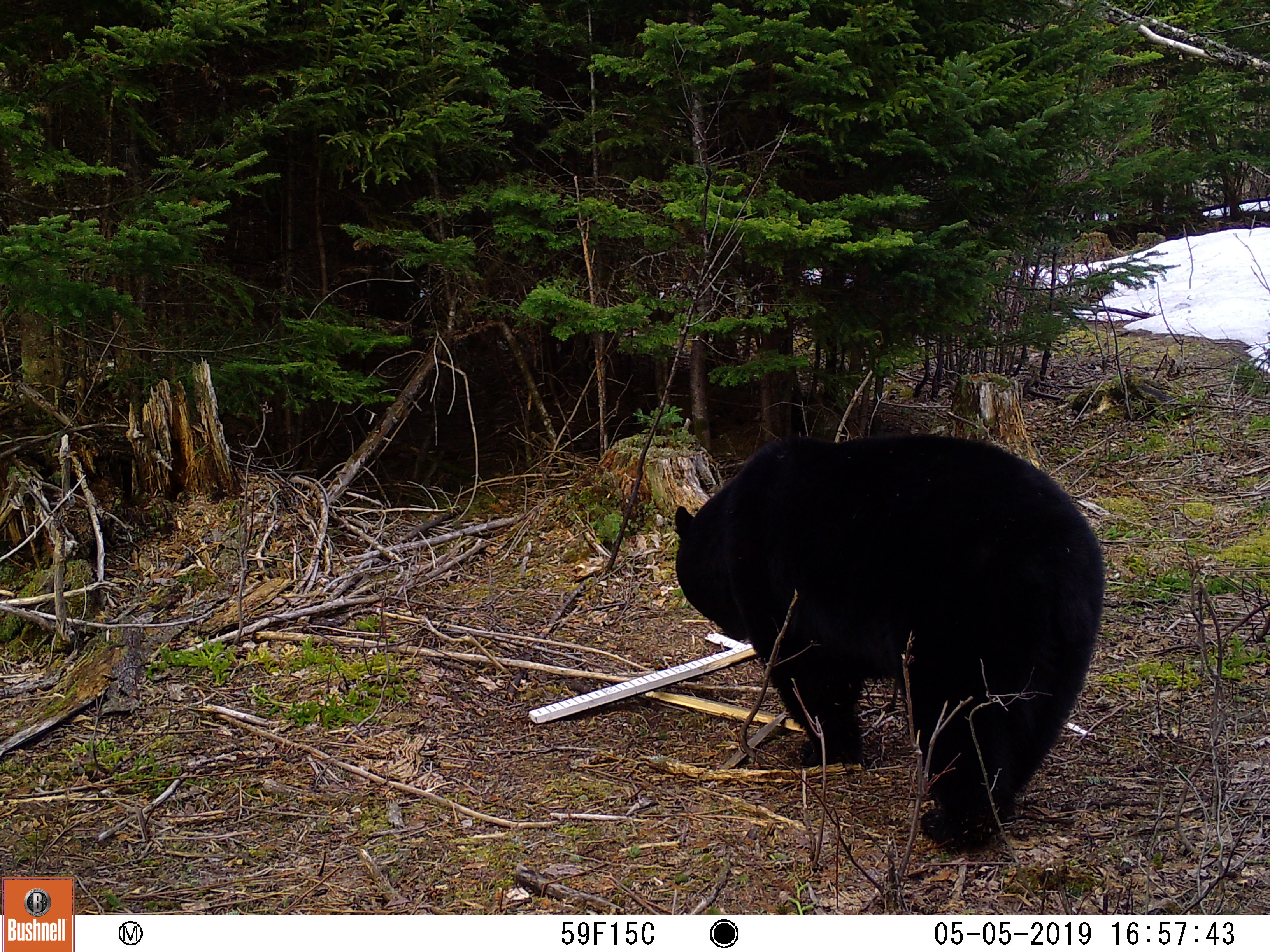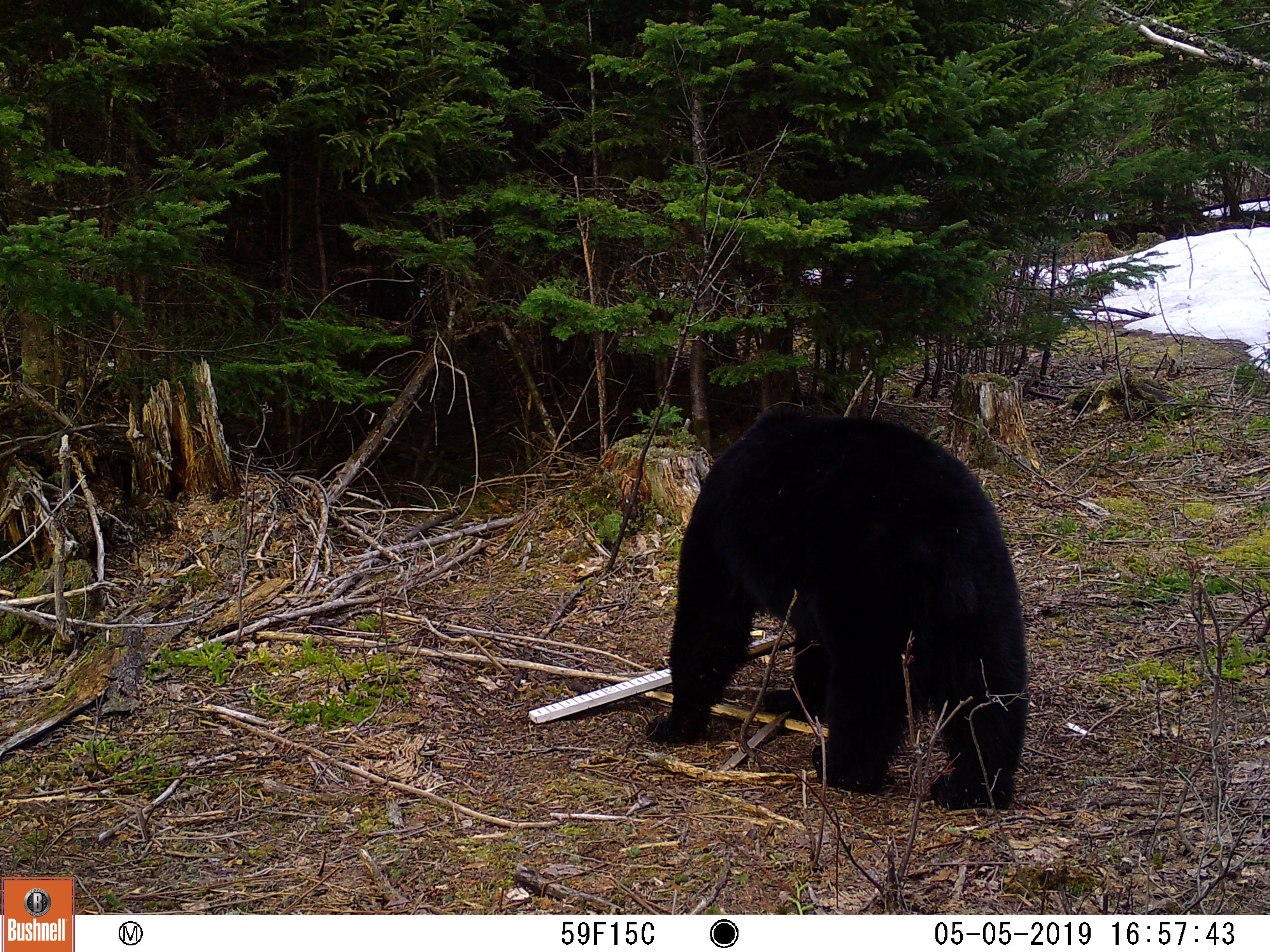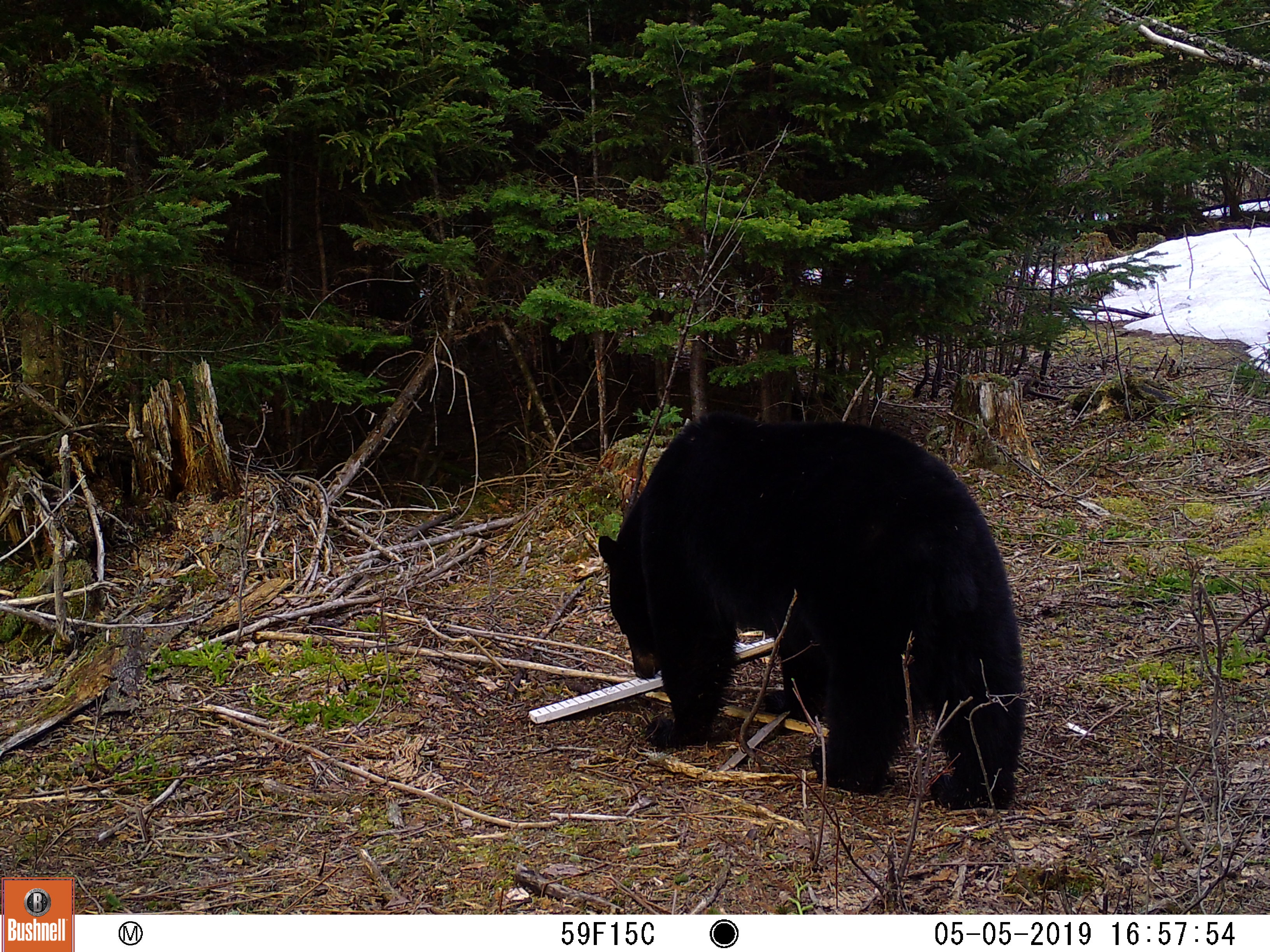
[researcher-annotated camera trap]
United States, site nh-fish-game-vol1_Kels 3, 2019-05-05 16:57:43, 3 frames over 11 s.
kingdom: Animalia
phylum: Chordata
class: Mammalia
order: Carnivora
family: Ursidae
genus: Ursus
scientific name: Ursus americanus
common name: black bear